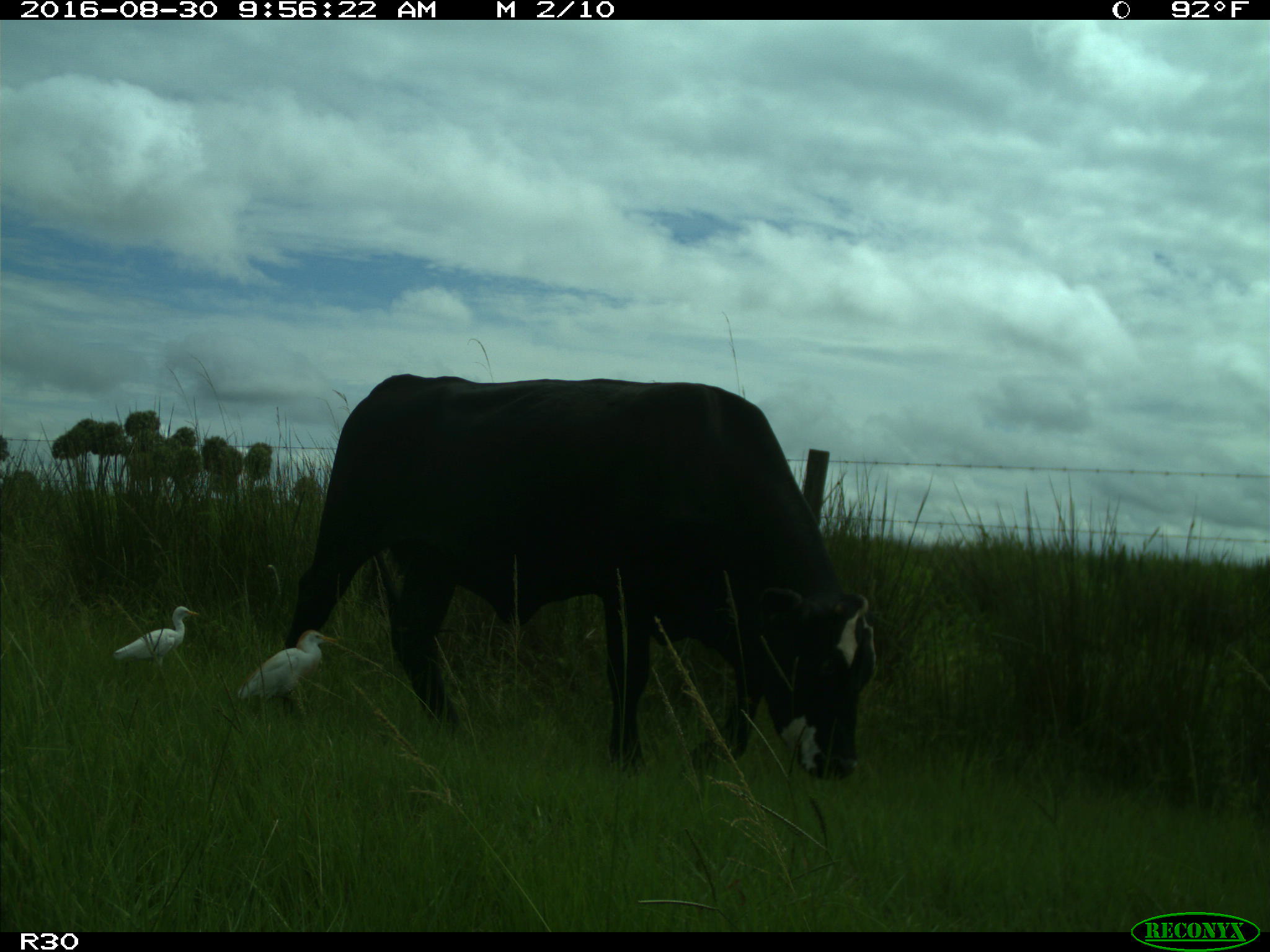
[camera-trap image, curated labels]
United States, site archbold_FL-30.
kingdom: Animalia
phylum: Chordata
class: Mammalia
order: Artiodactyla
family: Bovidae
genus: Bos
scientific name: Bos taurus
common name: domestic cow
Bos taurus (domestic cow).